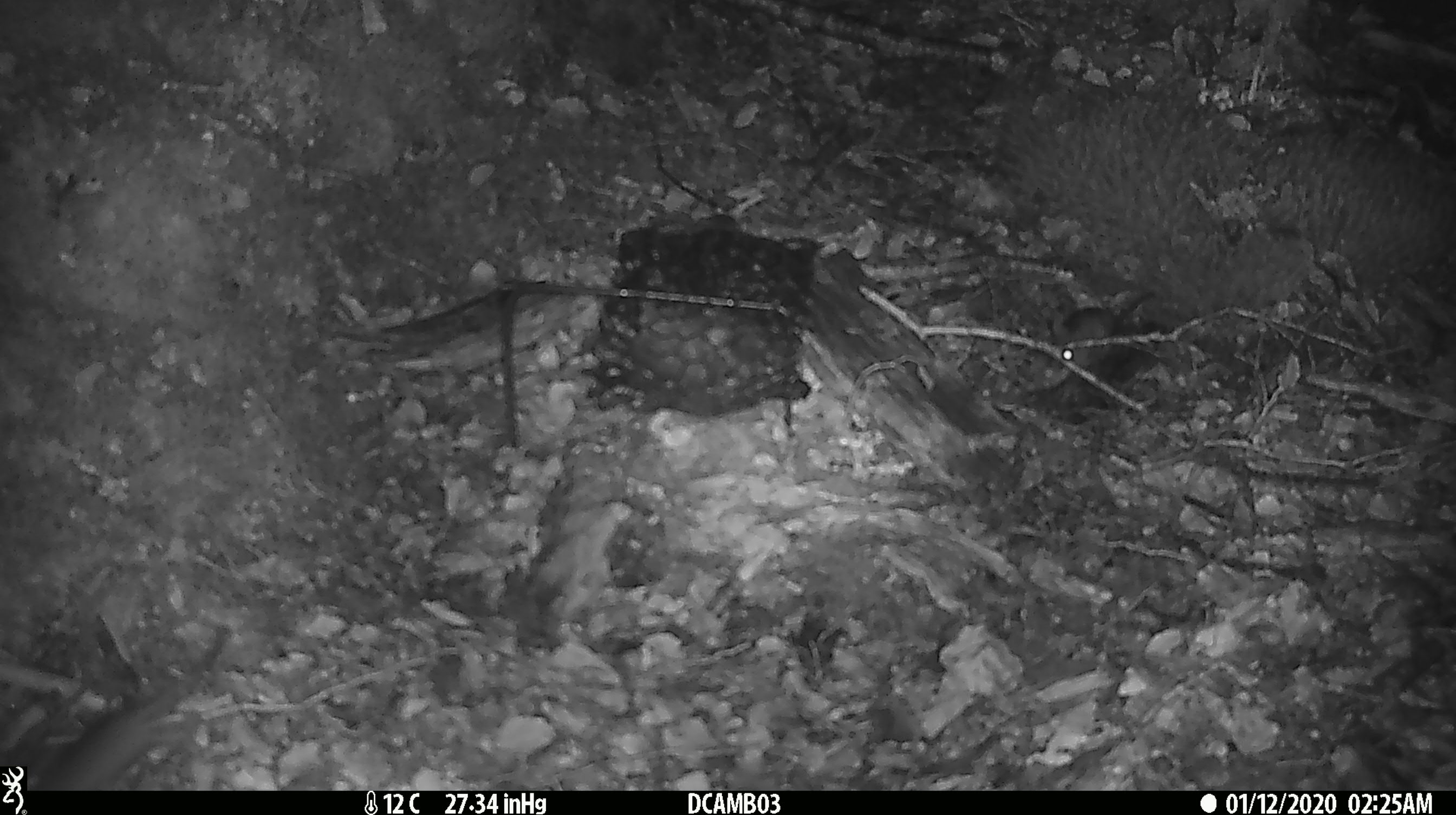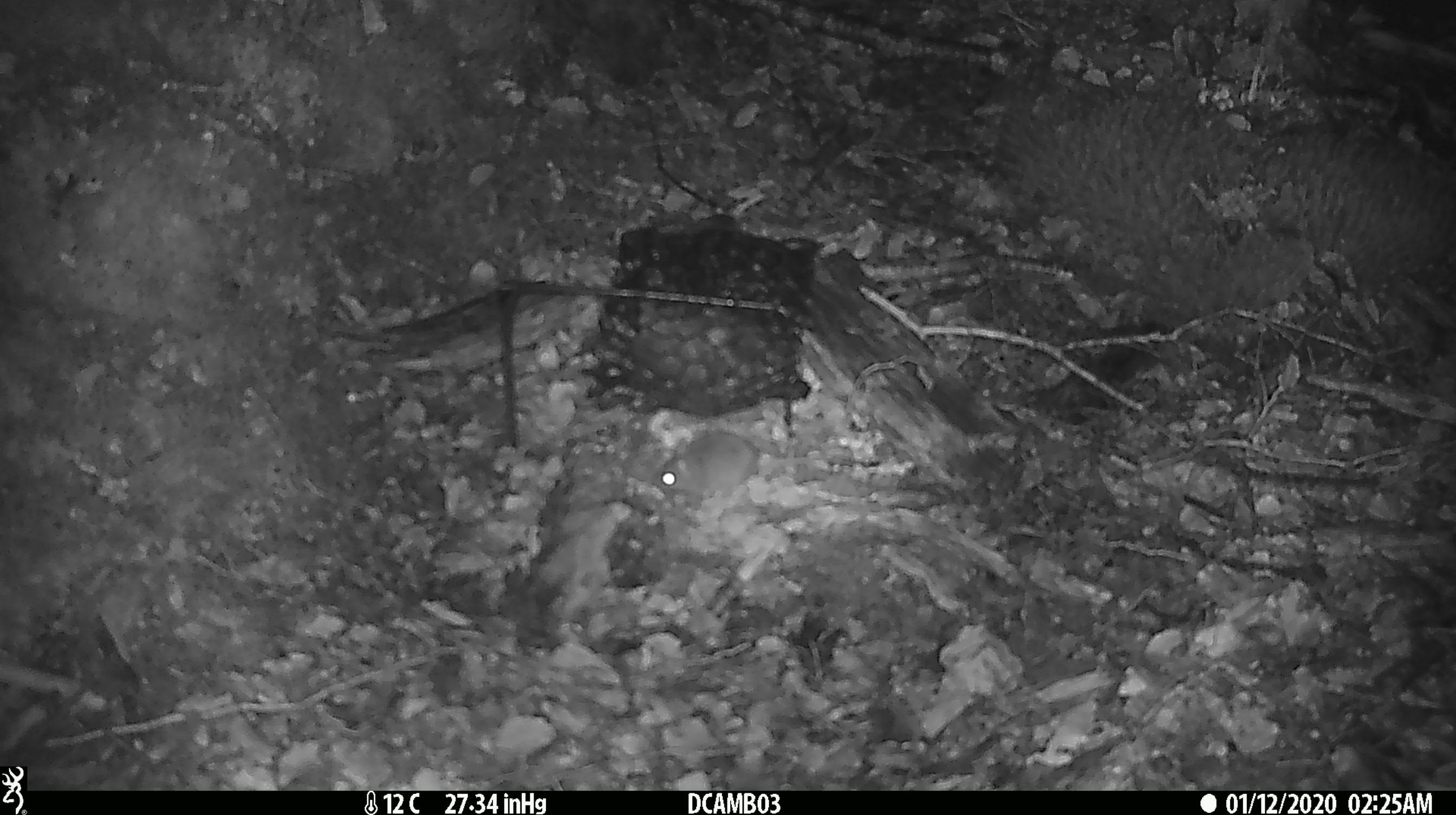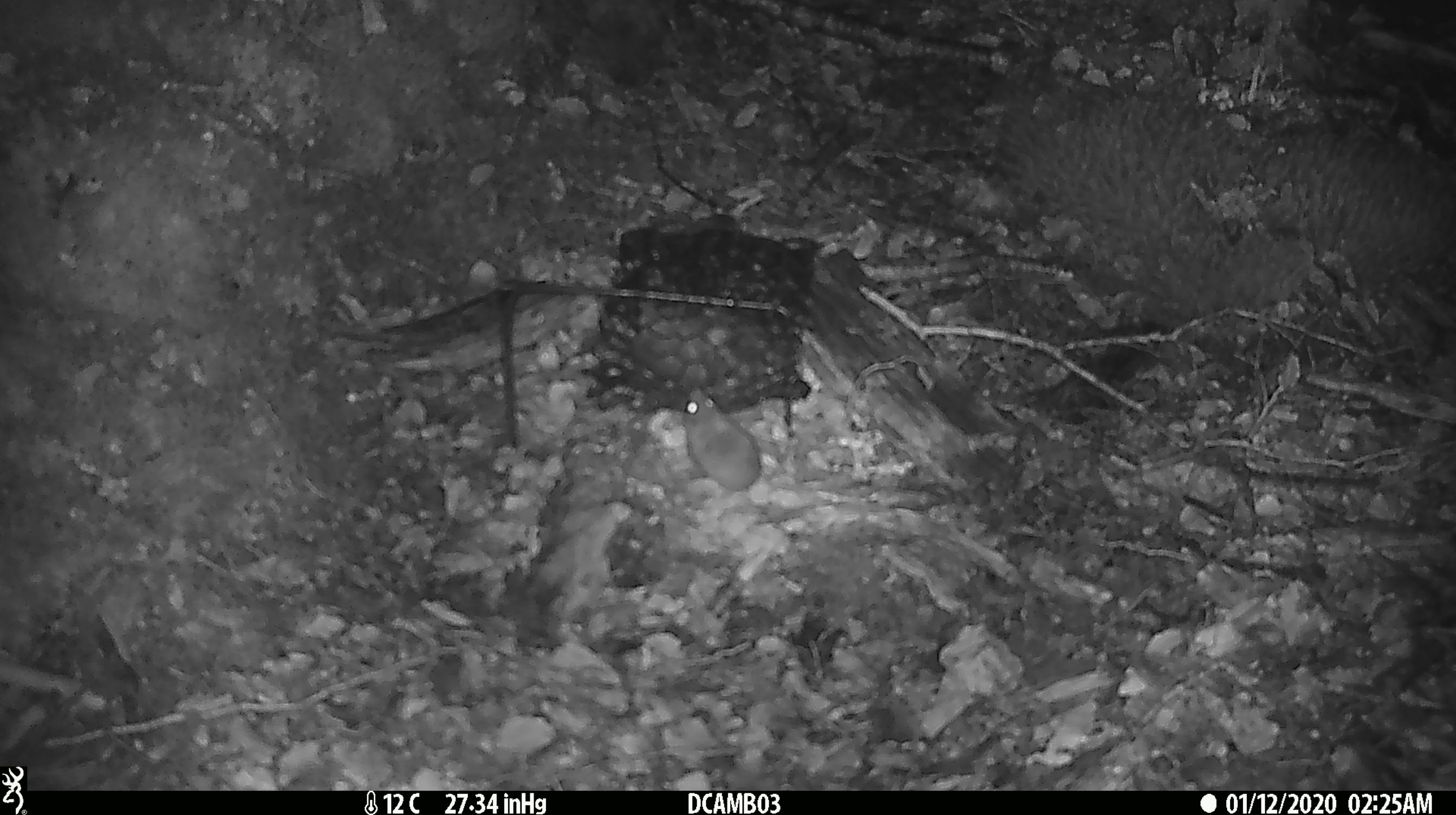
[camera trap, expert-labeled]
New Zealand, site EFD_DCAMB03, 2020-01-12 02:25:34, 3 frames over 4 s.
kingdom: Animalia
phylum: Chordata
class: Mammalia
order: Rodentia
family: Muridae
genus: Mus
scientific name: Mus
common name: mouse